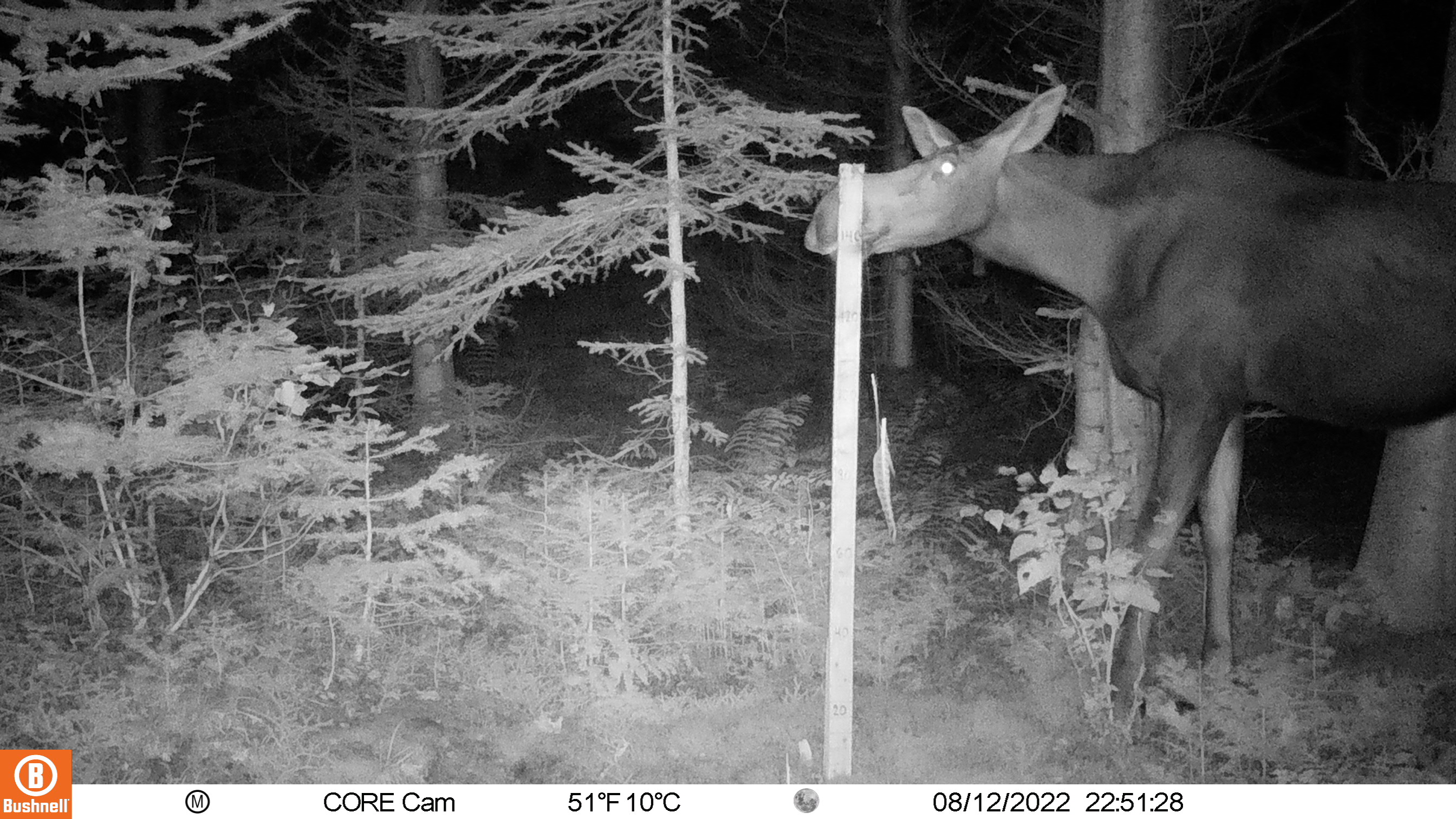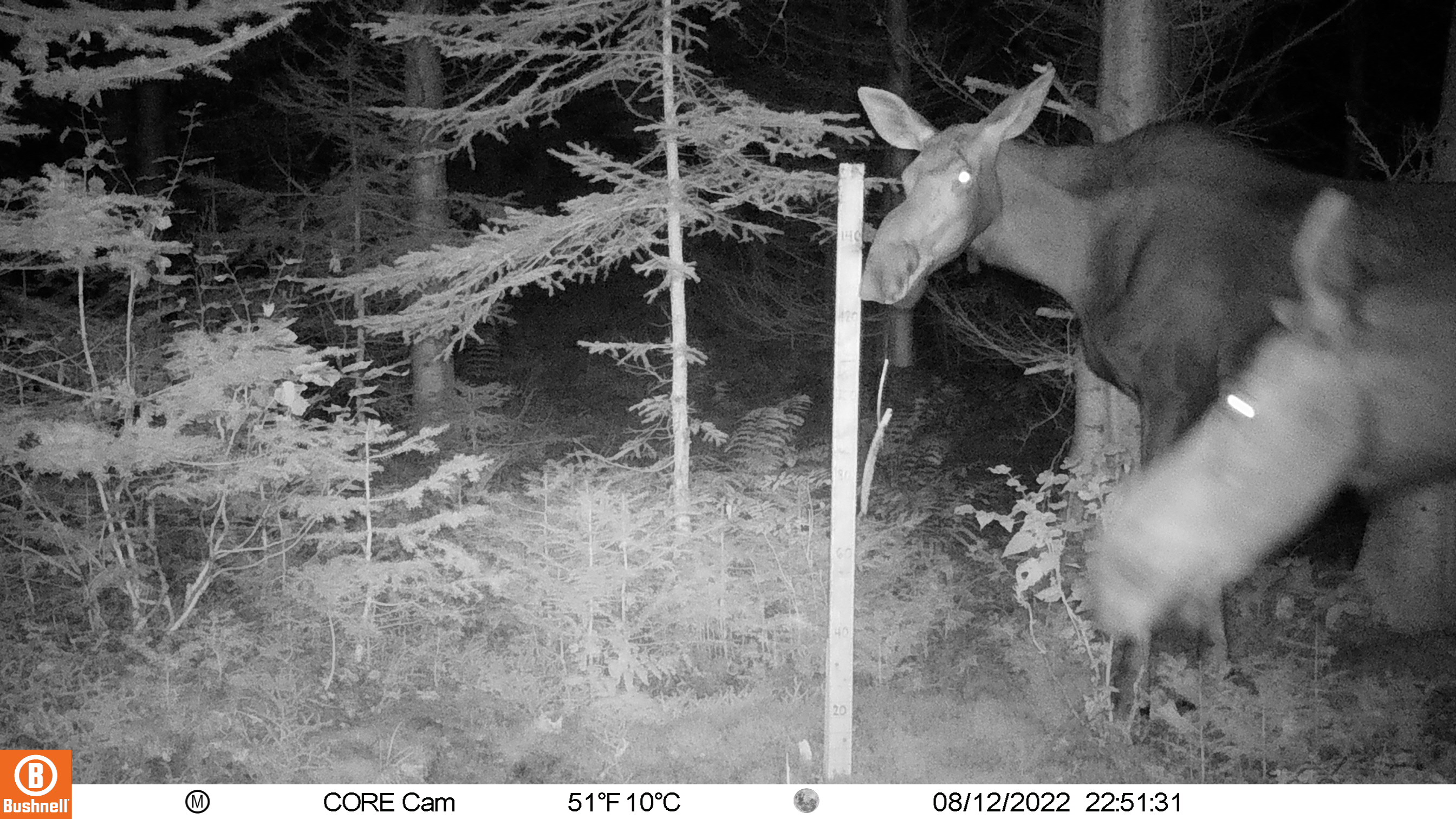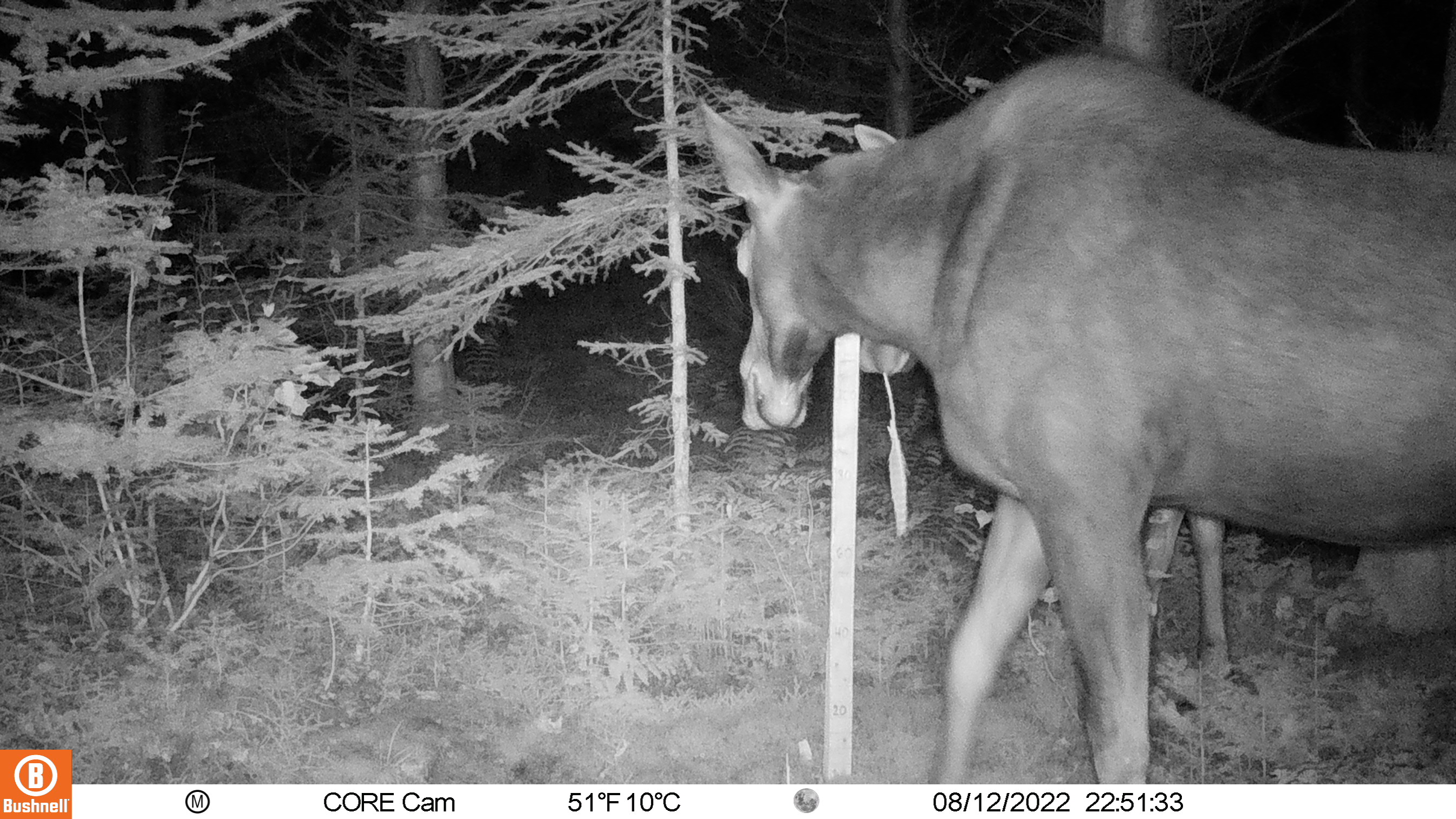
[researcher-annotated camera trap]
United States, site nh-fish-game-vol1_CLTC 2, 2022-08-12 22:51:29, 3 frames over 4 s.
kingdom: Animalia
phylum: Chordata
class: Mammalia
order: Artiodactyla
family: Cervidae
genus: Alces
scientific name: Alces alces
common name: moose